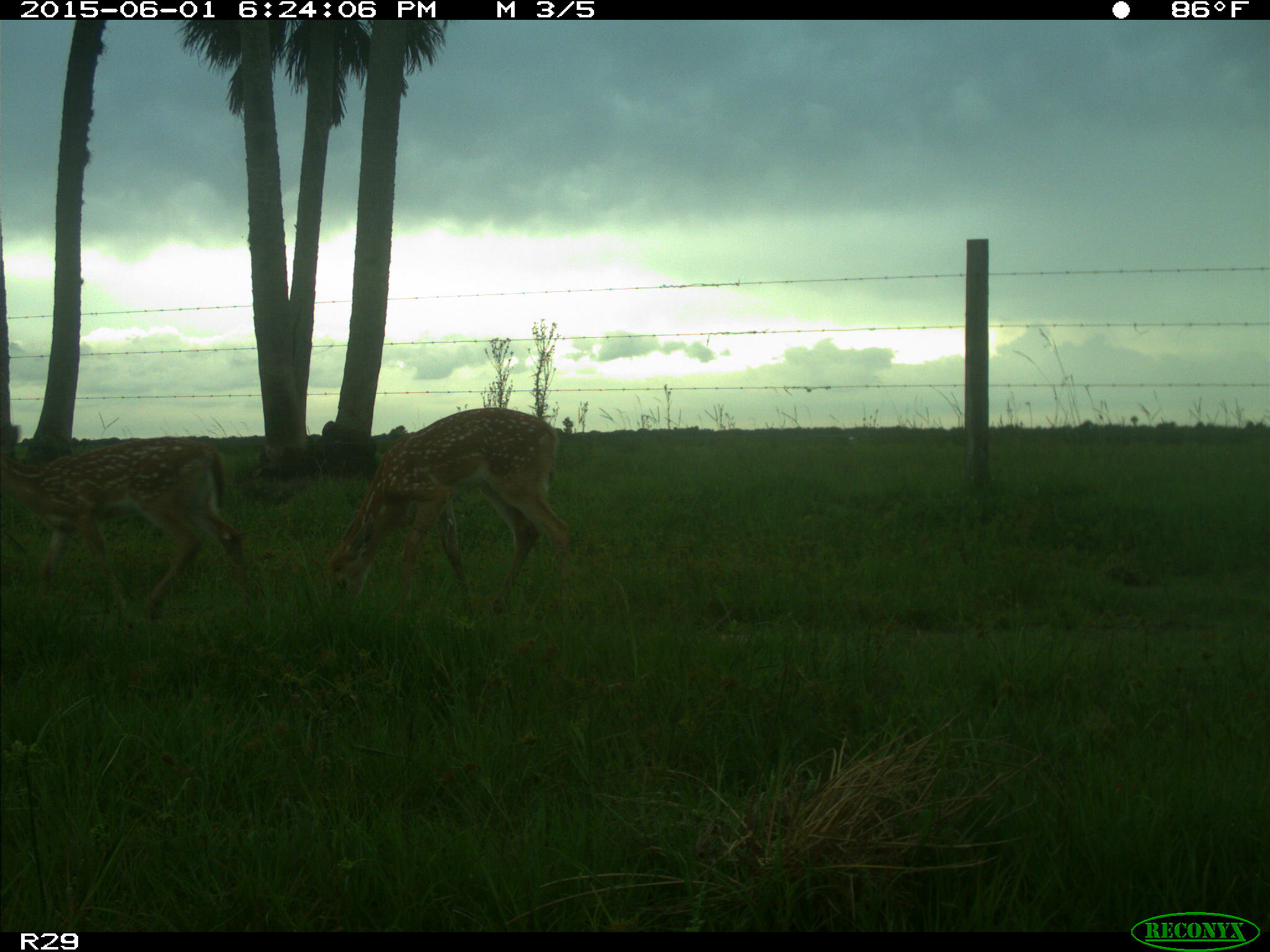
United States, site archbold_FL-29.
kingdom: Animalia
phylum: Chordata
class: Mammalia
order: Artiodactyla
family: Cervidae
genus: Odocoileus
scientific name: Odocoileus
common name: deer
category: unidentified deer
Unidentified deer (deer) (Odocoileus).